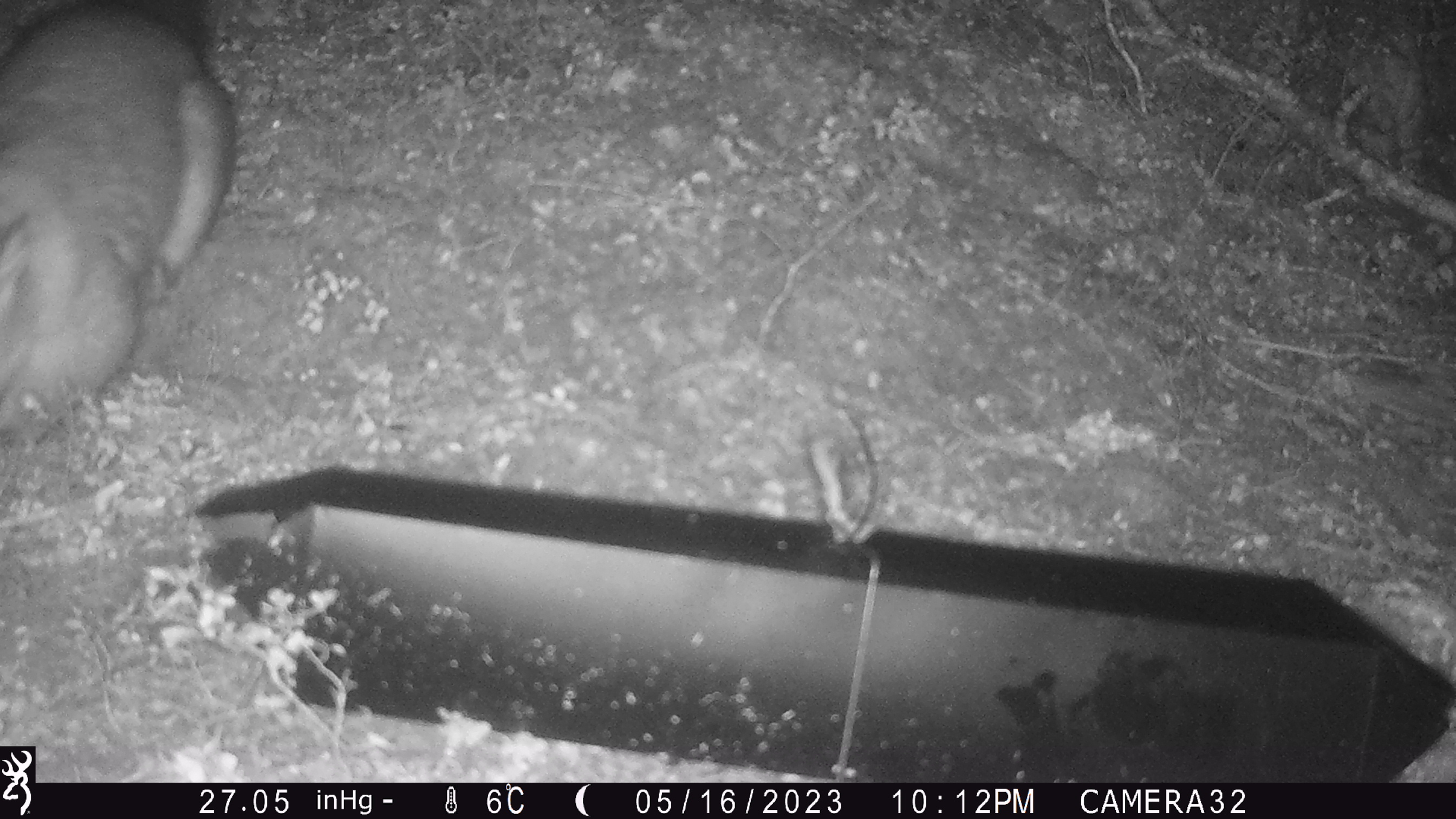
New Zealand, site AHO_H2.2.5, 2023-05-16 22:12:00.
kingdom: Animalia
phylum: Chordata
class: Mammalia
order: Carnivora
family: Mustelidae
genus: Mustela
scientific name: Mustela erminea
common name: stoat